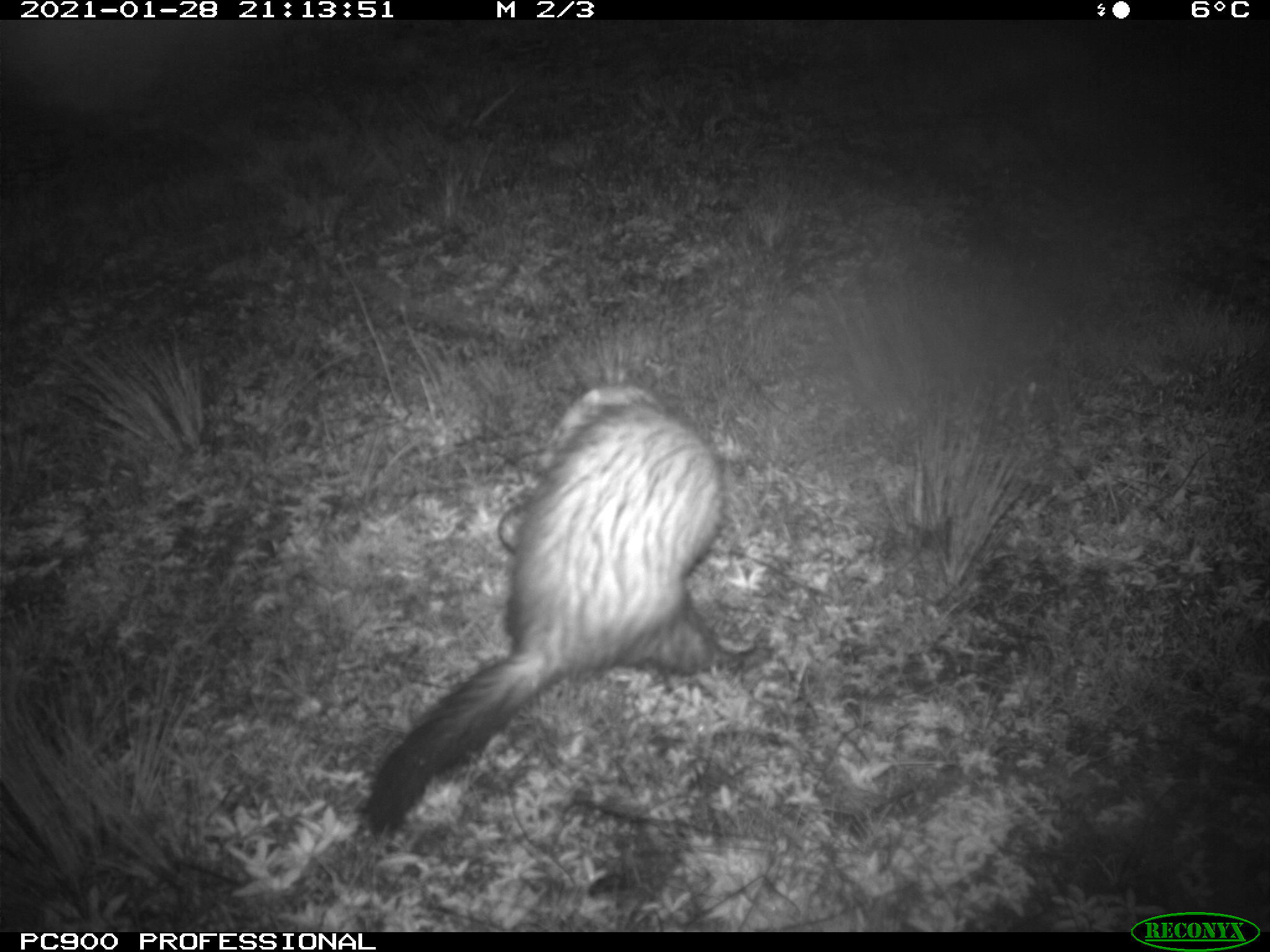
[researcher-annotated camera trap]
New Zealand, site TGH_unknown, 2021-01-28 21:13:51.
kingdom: Animalia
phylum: Chordata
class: Mammalia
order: Carnivora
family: Mustelidae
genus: Mustela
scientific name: Mustela furo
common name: ferret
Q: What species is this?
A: Ferret (Mustela furo).